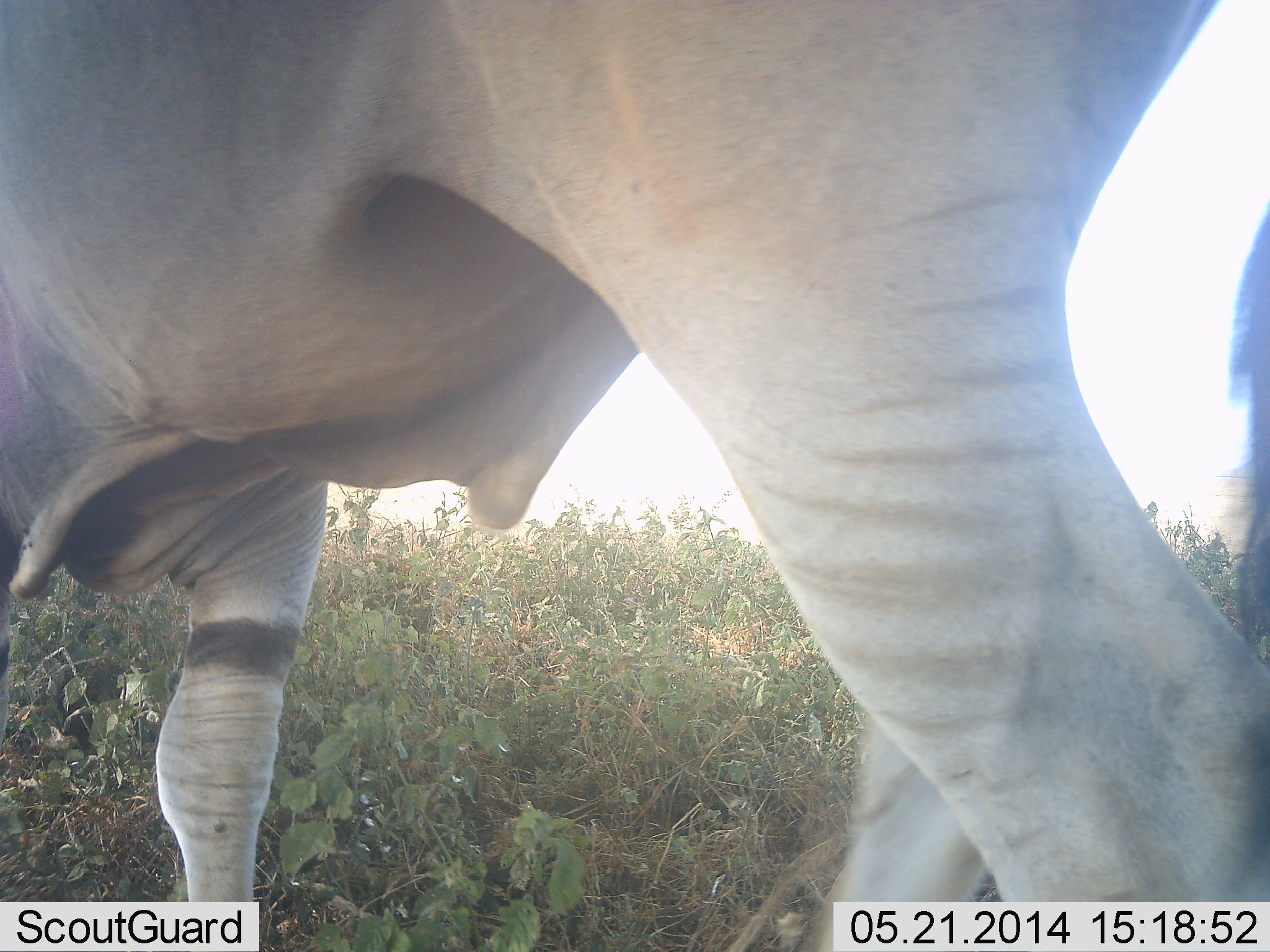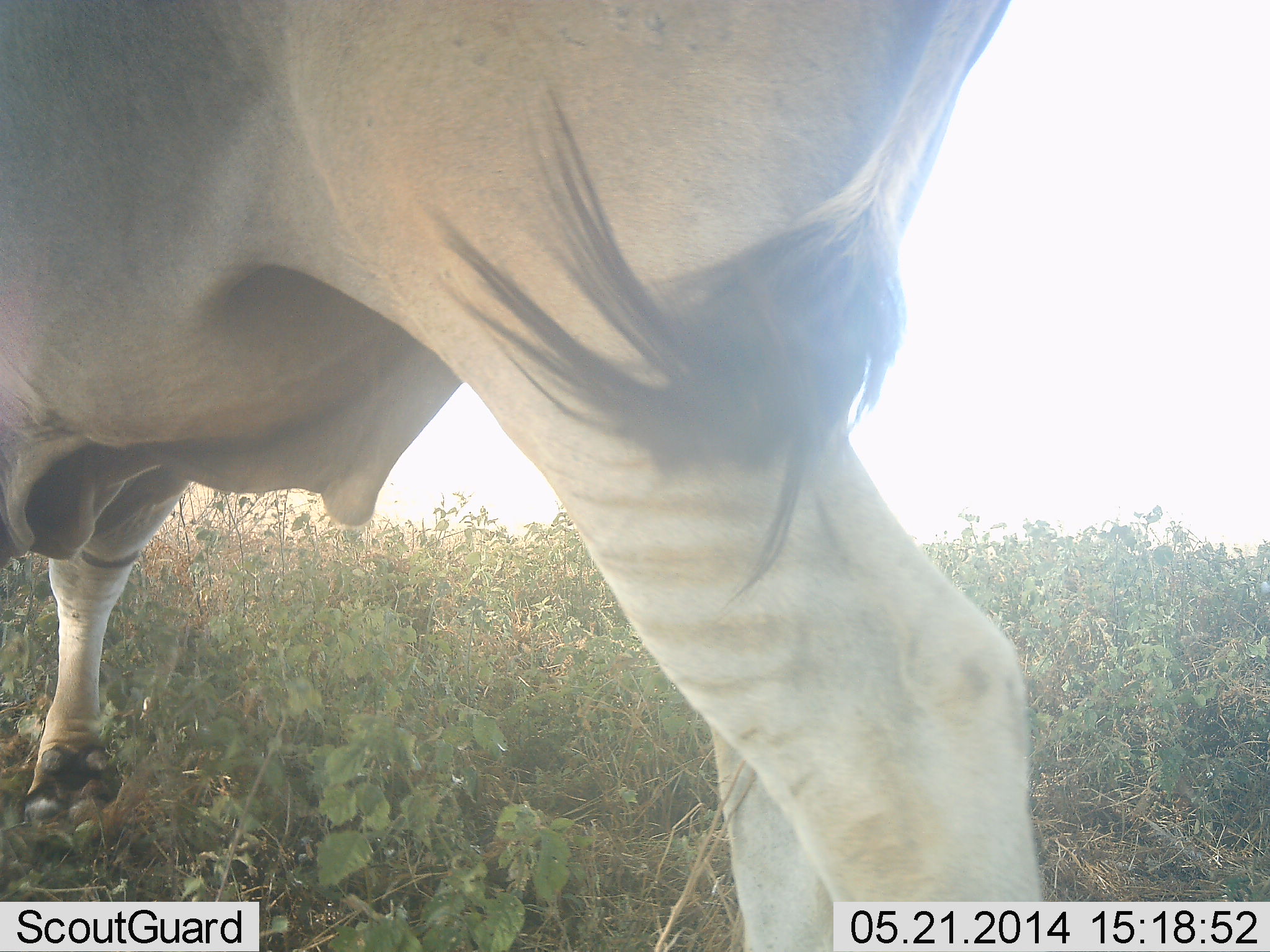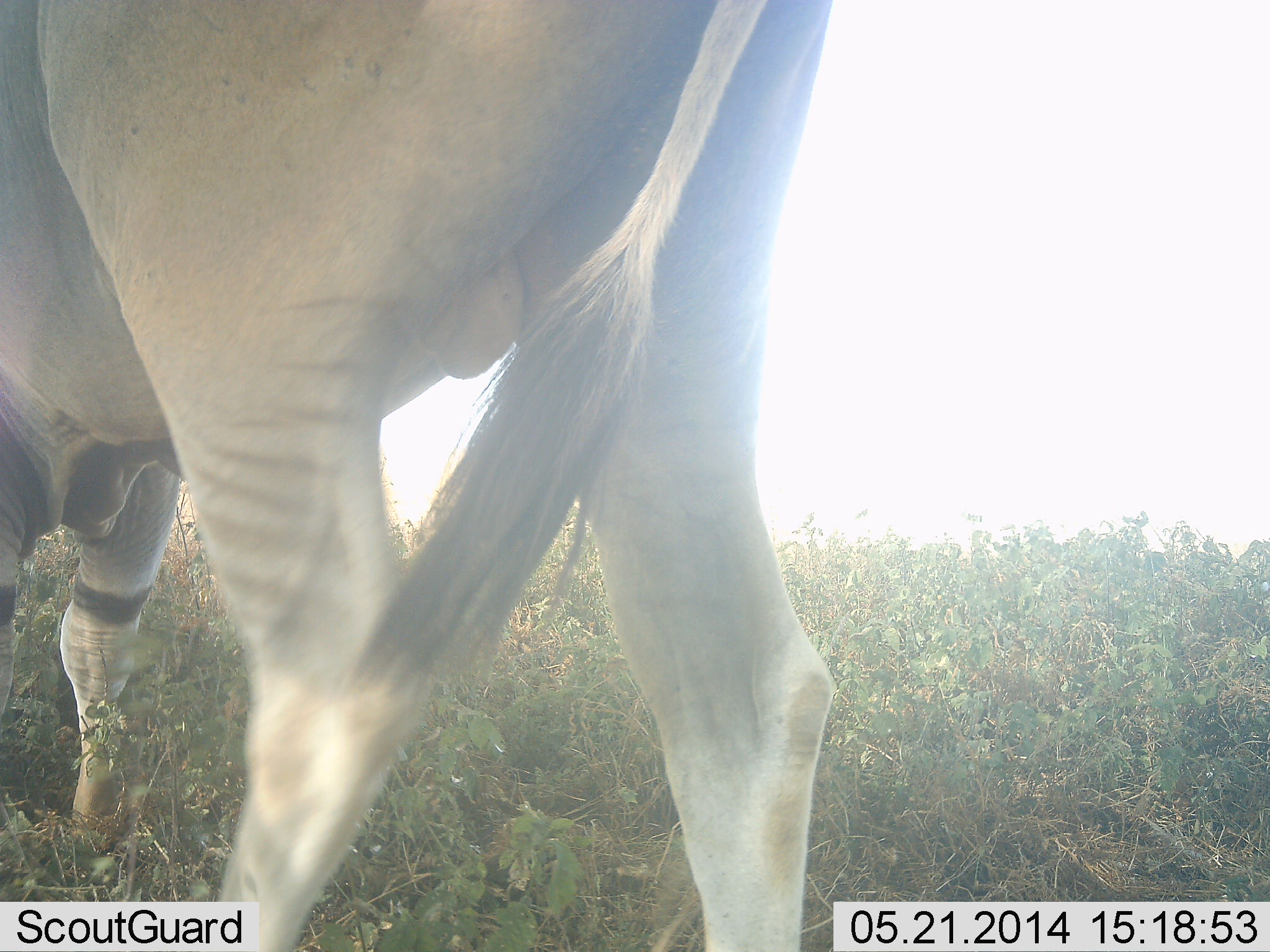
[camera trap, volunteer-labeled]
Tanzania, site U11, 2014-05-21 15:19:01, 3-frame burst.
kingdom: Animalia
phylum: Chordata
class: Mammalia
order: Artiodactyla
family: Bovidae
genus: Tragelaphus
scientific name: Tragelaphus oryx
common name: eland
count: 1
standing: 0%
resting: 0%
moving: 100%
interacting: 0%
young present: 0%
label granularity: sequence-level